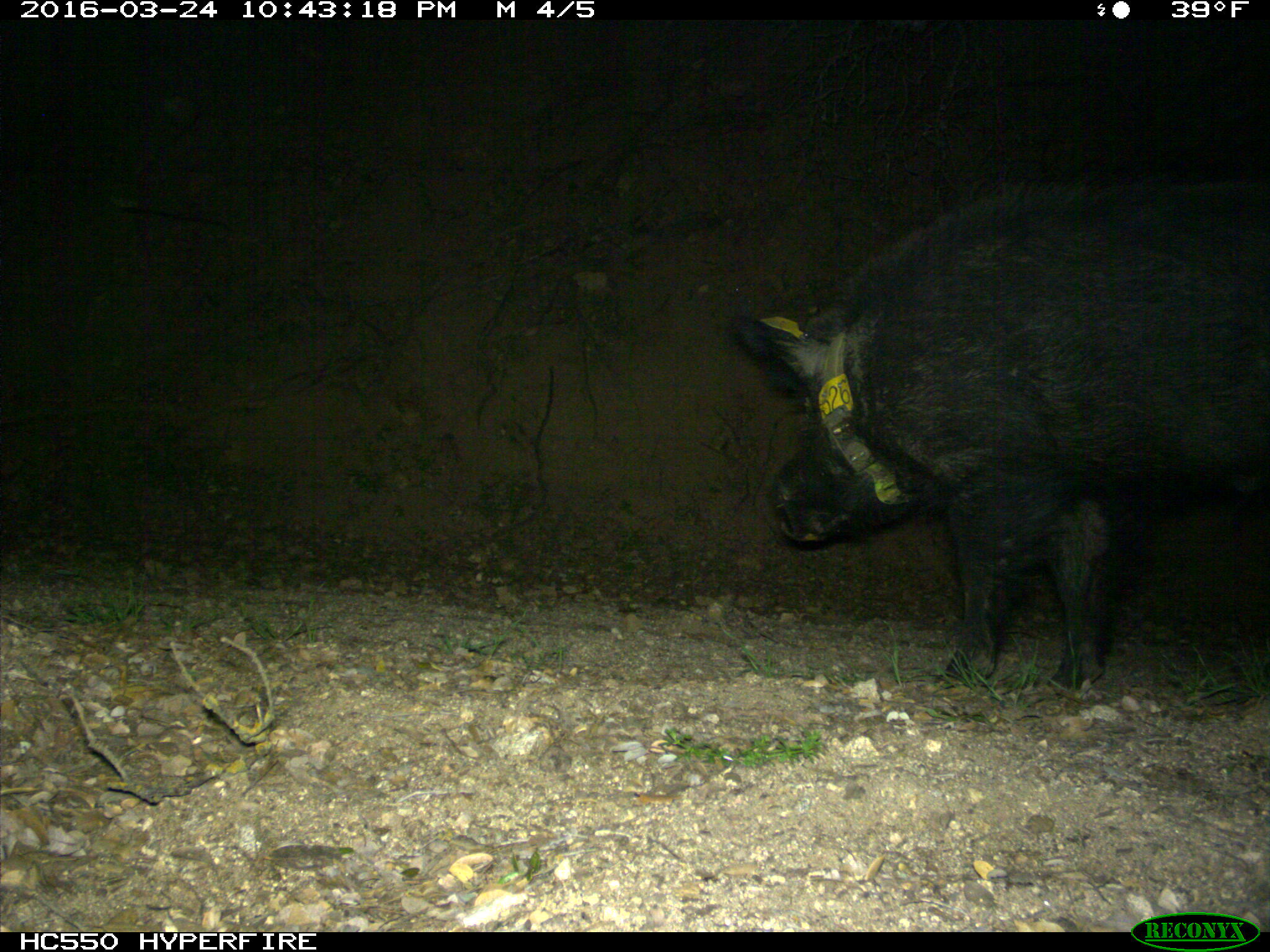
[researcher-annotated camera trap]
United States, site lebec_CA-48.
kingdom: Animalia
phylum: Chordata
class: Mammalia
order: Artiodactyla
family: Suidae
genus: Sus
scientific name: Sus scrofa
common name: wild boar